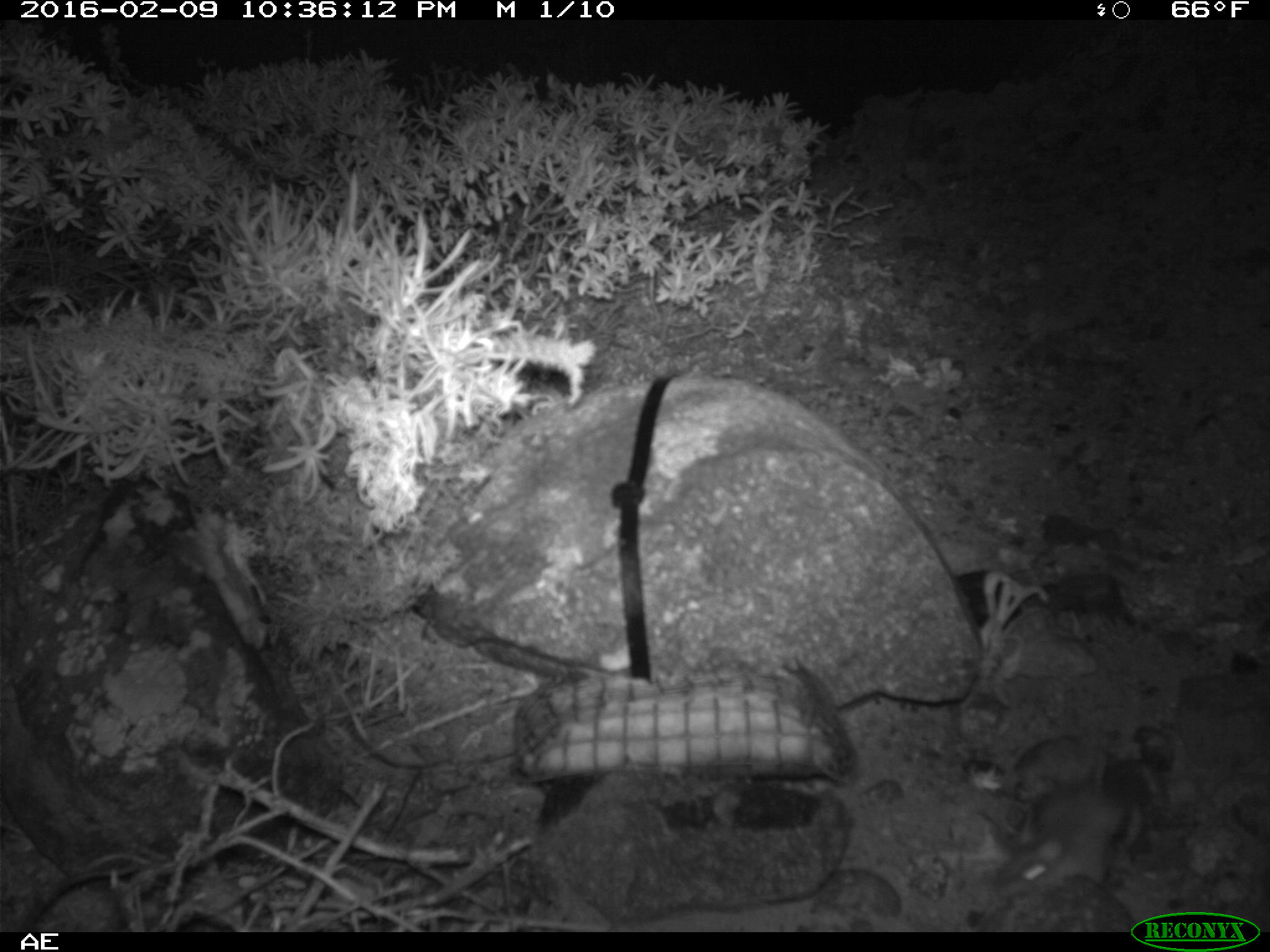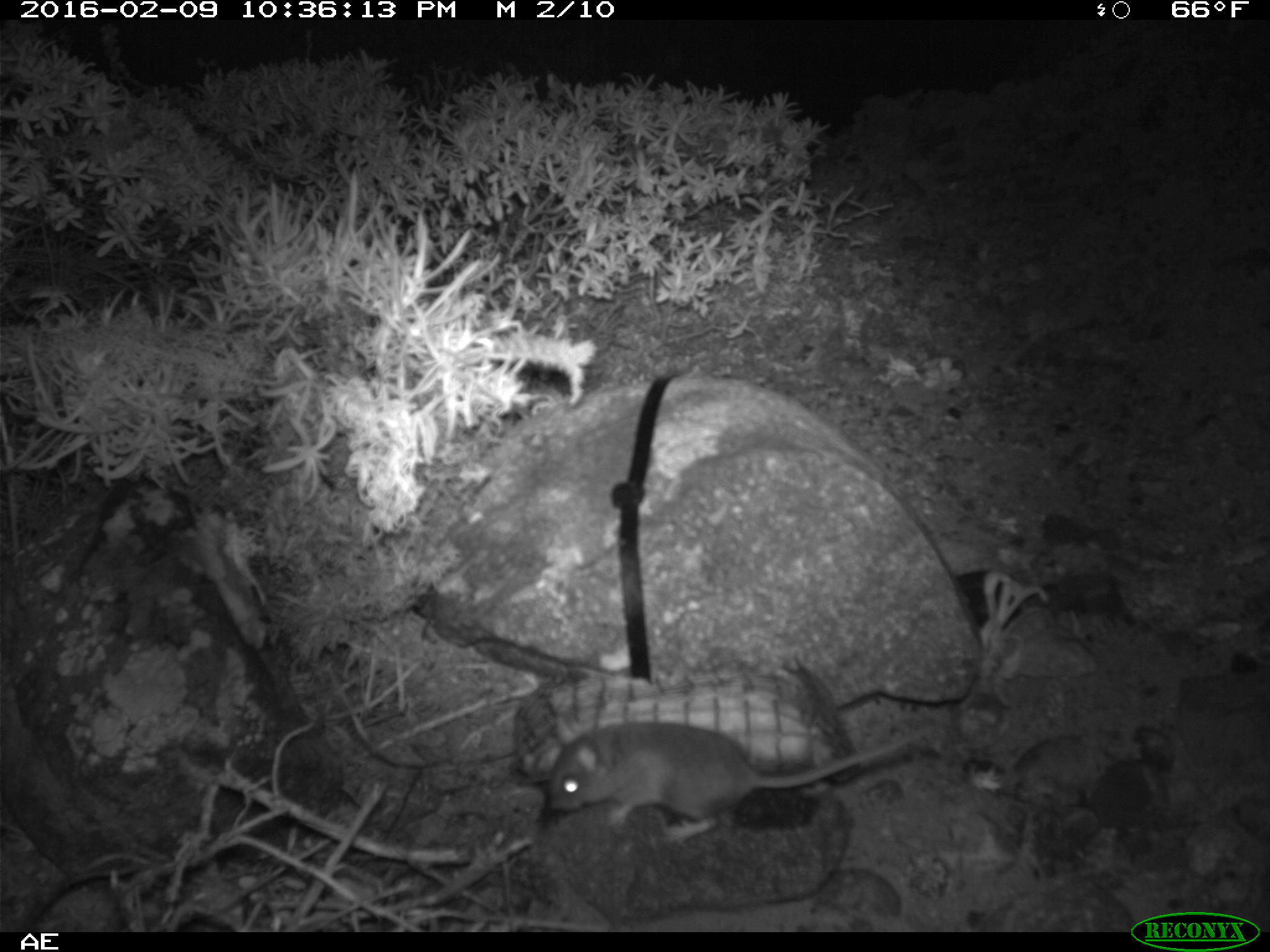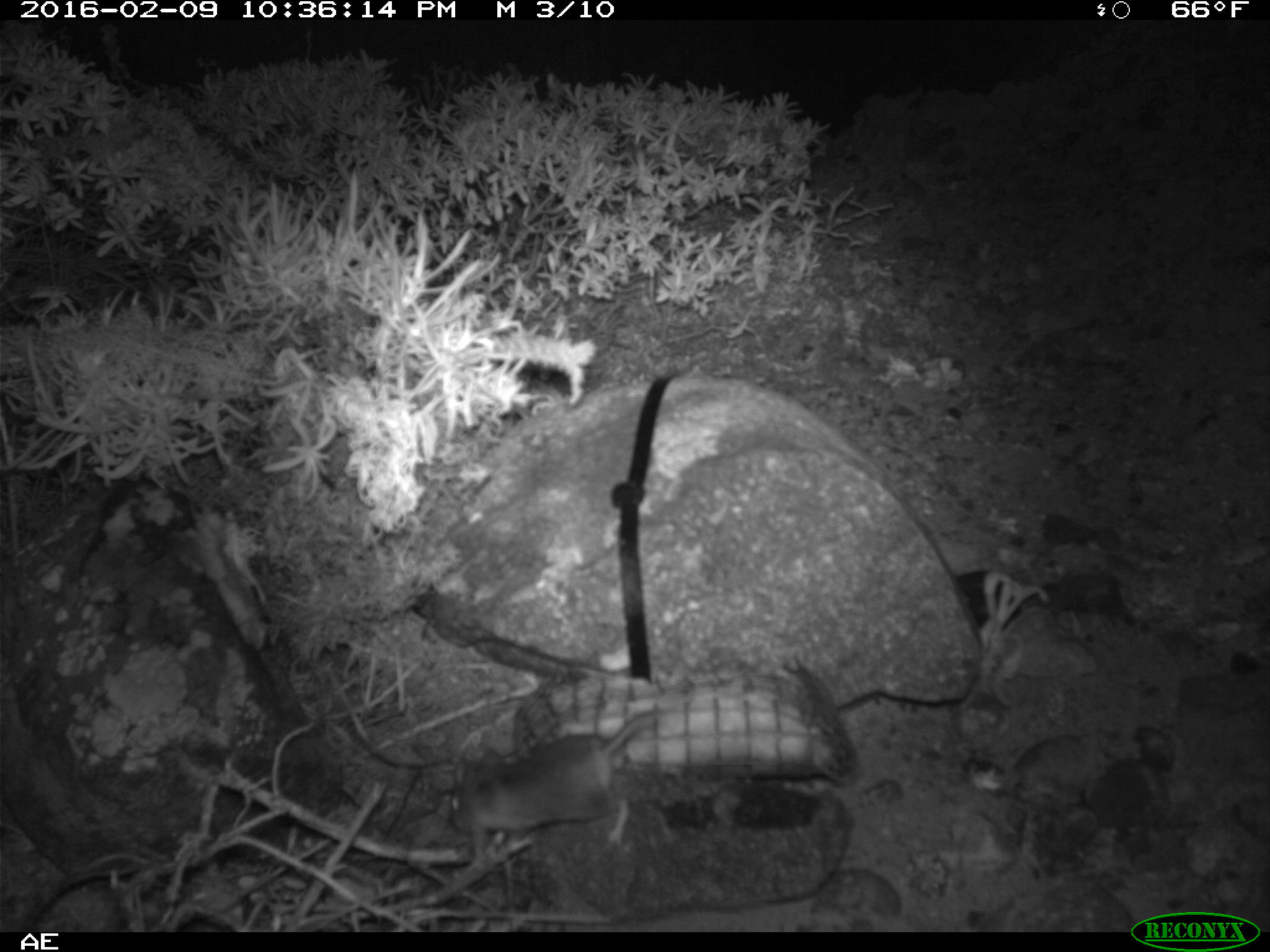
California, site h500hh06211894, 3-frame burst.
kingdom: Animalia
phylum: Chordata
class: Mammalia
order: Rodentia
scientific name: Rodentia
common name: rodent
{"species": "rodent (Rodentia)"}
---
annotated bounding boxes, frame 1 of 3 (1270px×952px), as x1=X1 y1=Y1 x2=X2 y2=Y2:
rodent: x1=1003 y1=754 x2=1122 y2=896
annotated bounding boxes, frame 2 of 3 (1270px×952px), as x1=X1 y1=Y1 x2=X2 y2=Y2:
rodent: x1=546 y1=721 x2=935 y2=844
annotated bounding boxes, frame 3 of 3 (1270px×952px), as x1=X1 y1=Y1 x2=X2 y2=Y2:
rodent: x1=444 y1=703 x2=663 y2=866